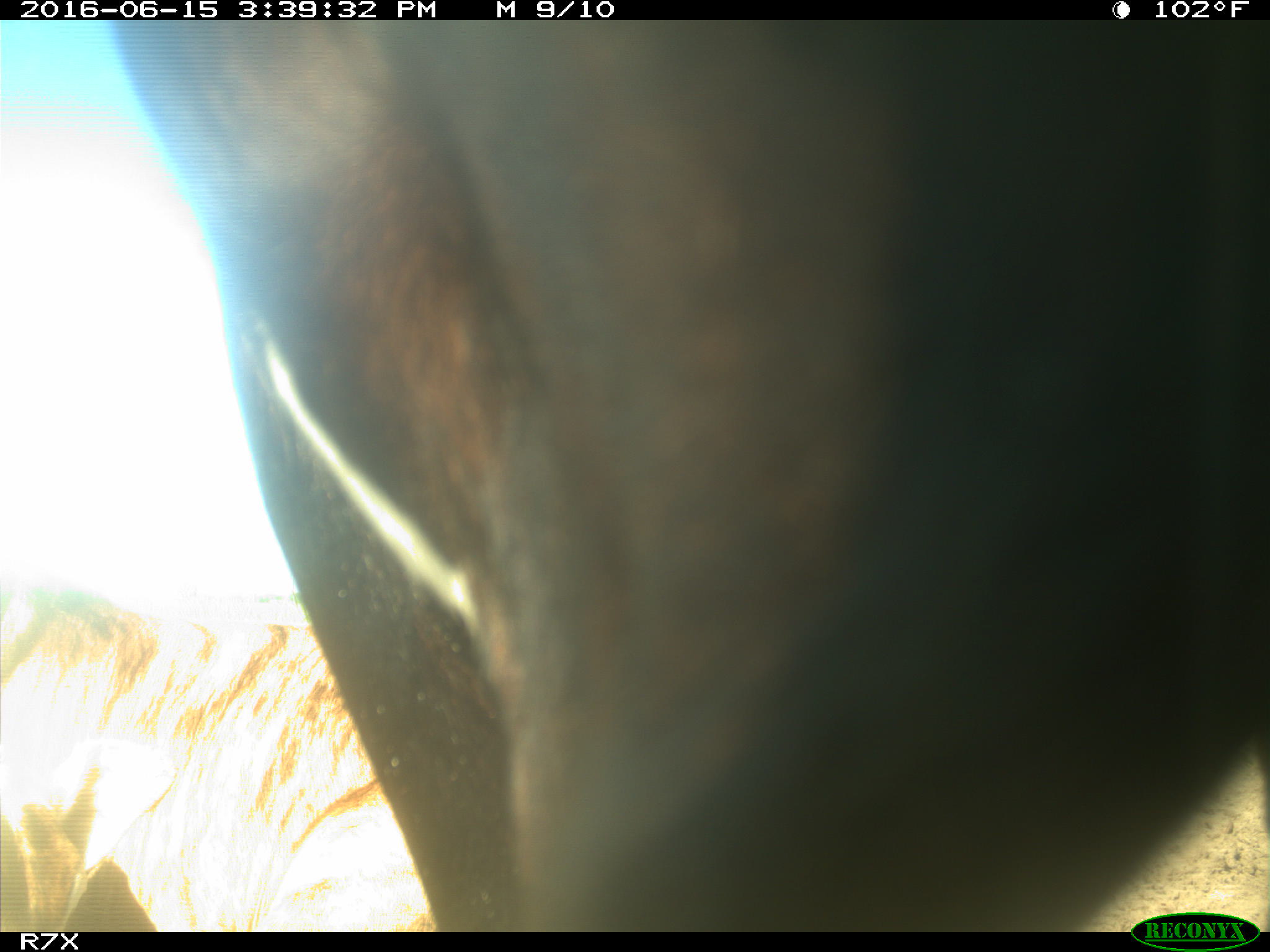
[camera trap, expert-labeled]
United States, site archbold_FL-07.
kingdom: Animalia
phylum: Chordata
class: Mammalia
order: Artiodactyla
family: Bovidae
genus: Bos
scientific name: Bos taurus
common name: domestic cow